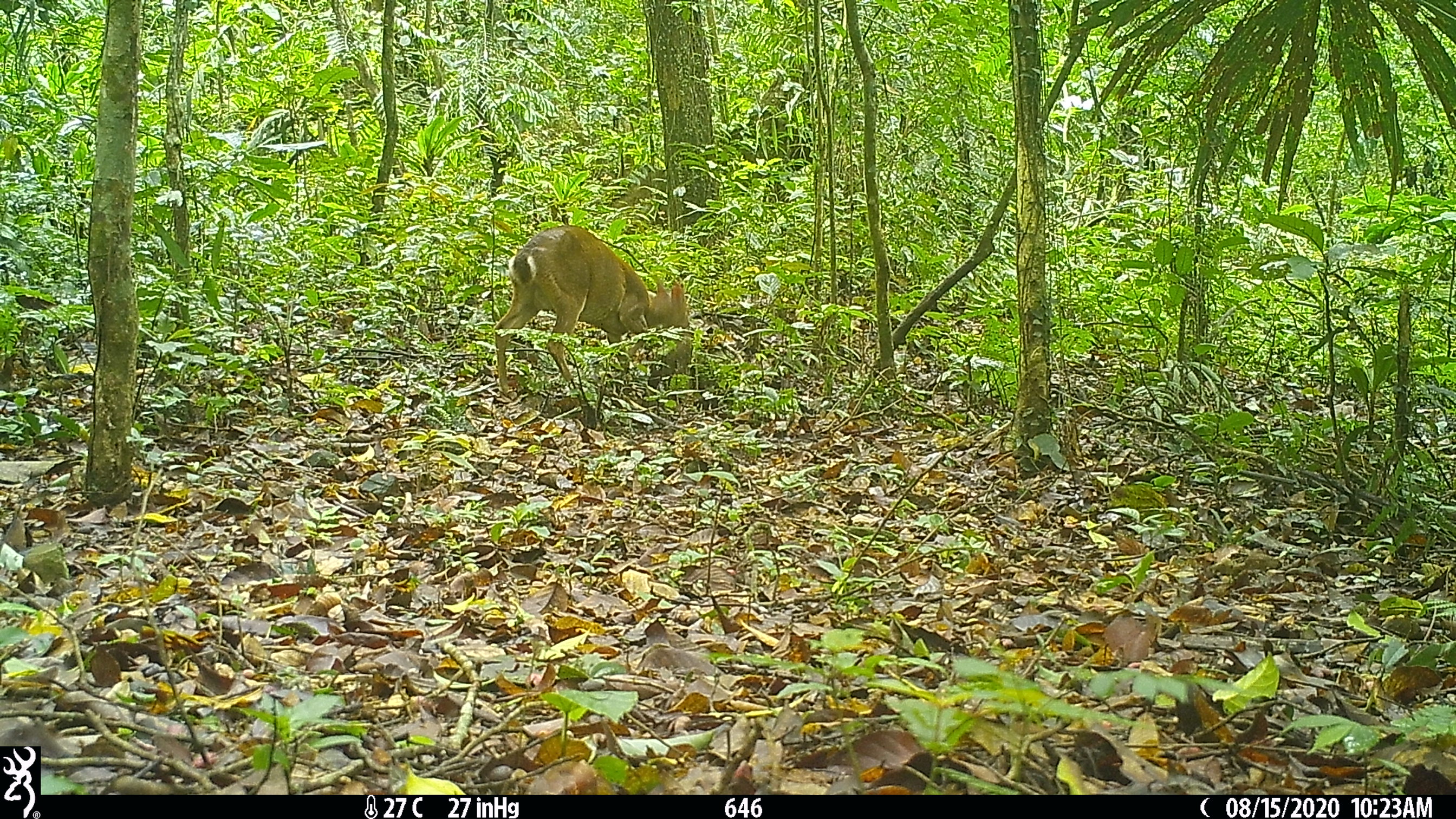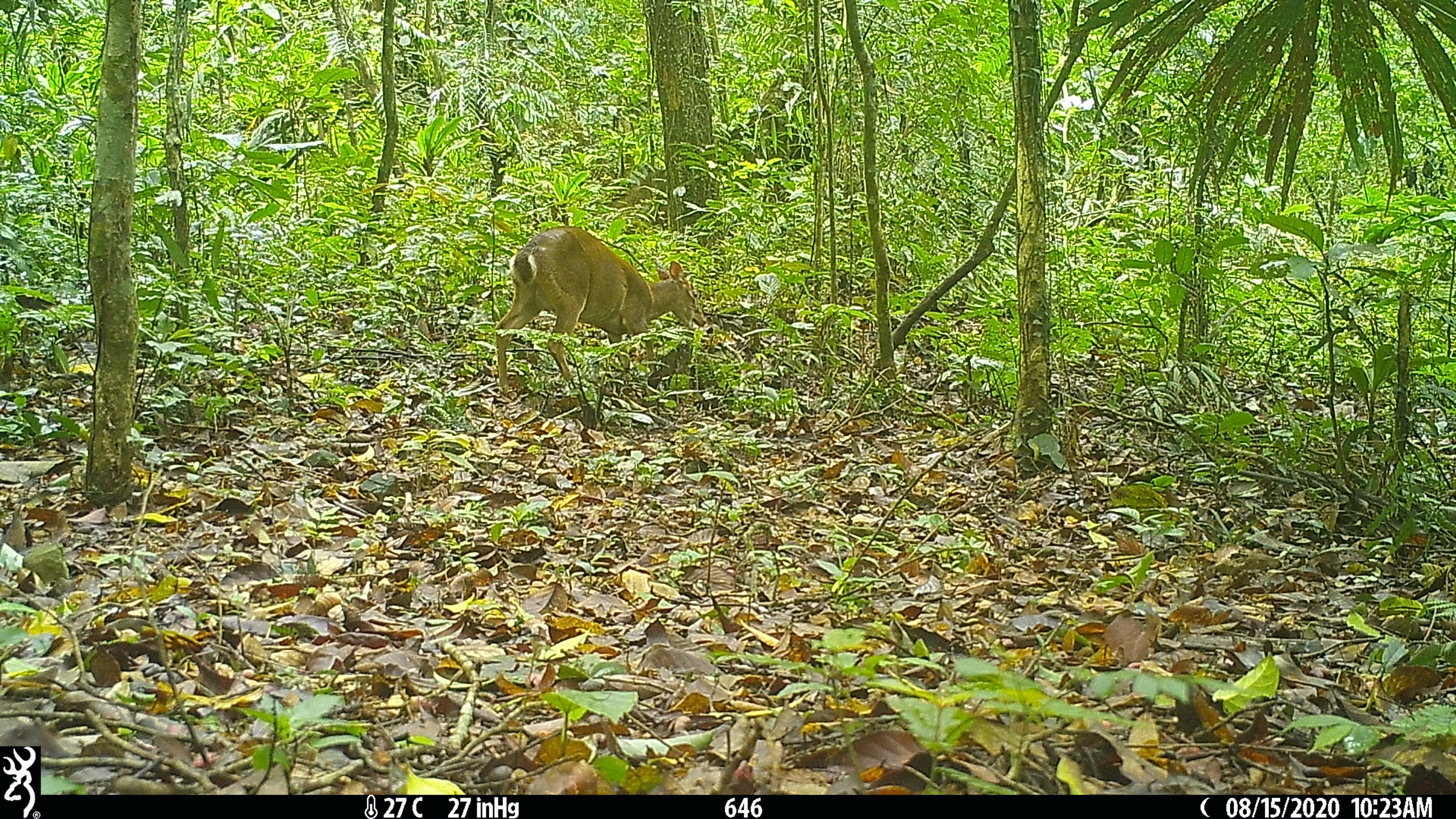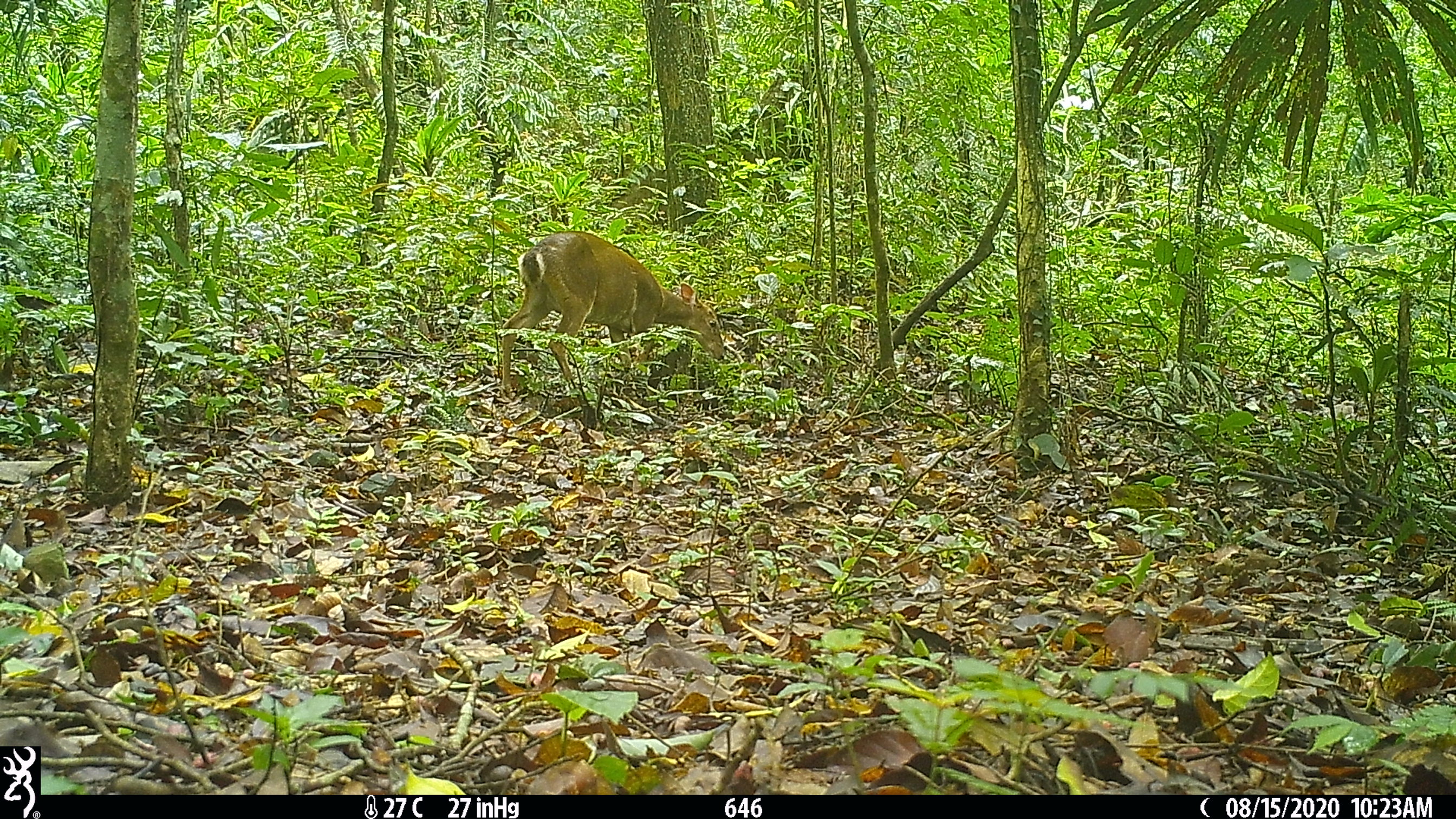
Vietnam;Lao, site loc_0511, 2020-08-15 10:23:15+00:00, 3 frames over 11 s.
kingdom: Animalia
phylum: Chordata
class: Mammalia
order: Artiodactyla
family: Cervidae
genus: Muntiacus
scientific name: Muntiacus vuquangensis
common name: large-antlered muntjac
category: large antlered muntjac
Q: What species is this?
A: Large antlered muntjac (large-antlered muntjac) (Muntiacus vuquangensis).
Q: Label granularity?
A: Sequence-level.